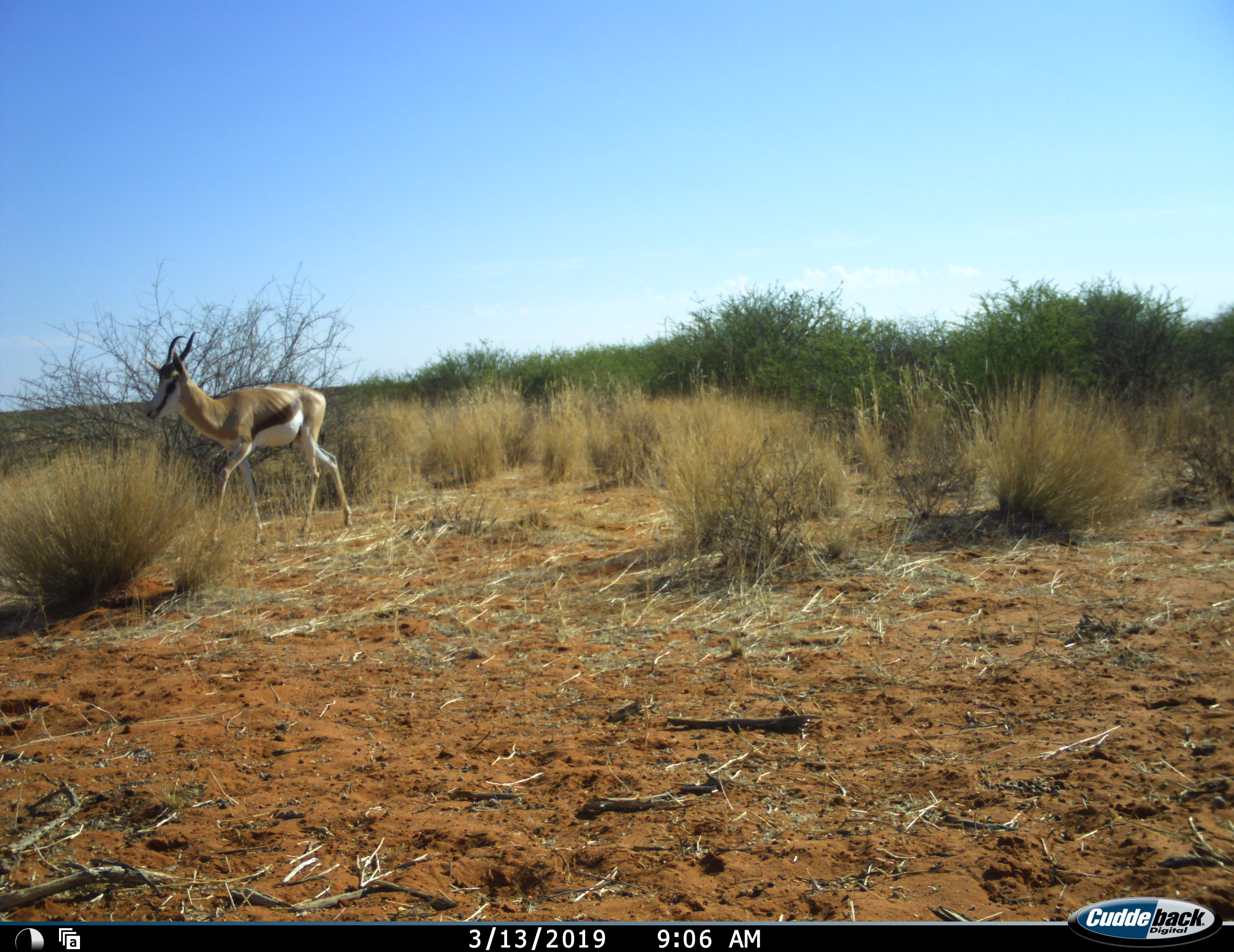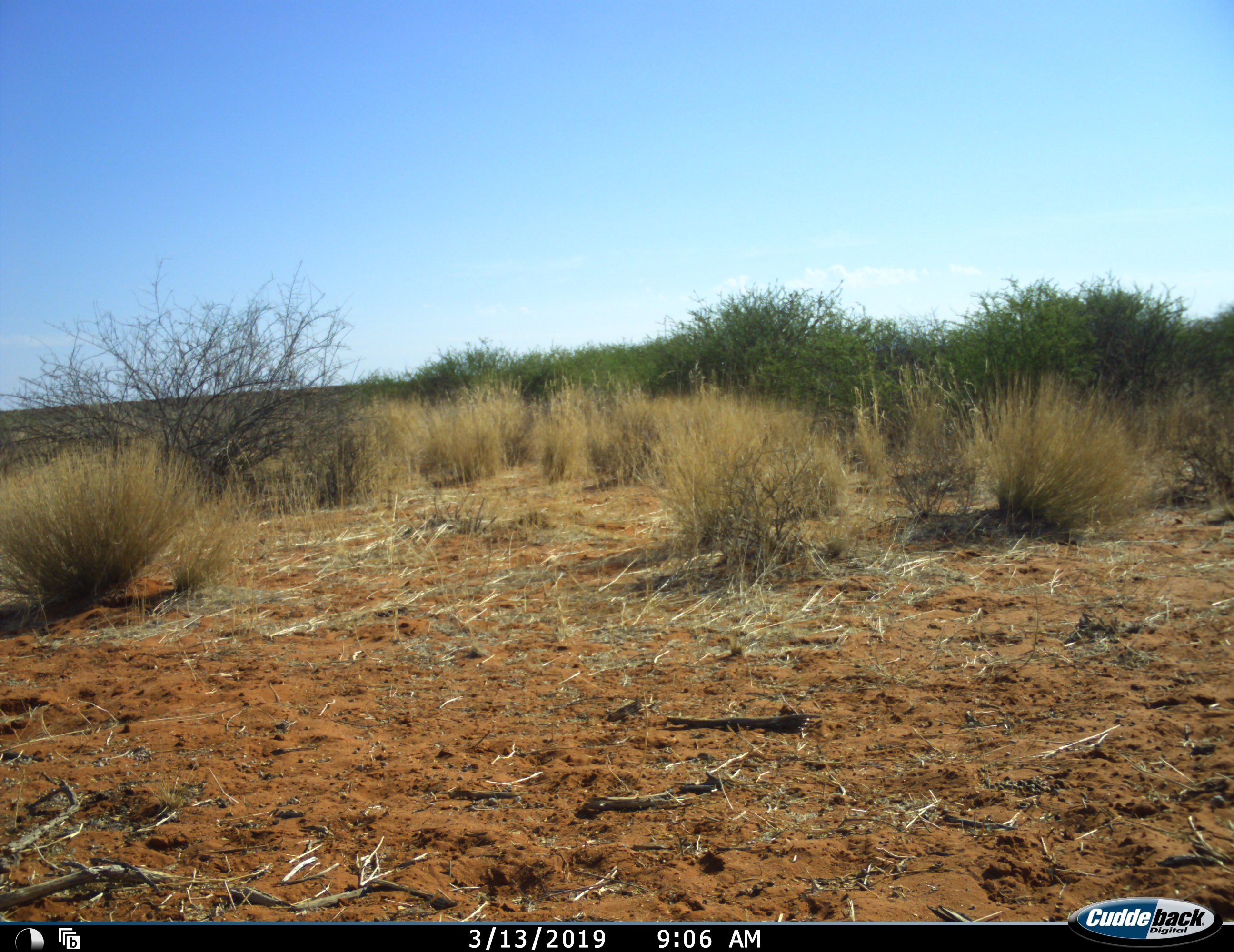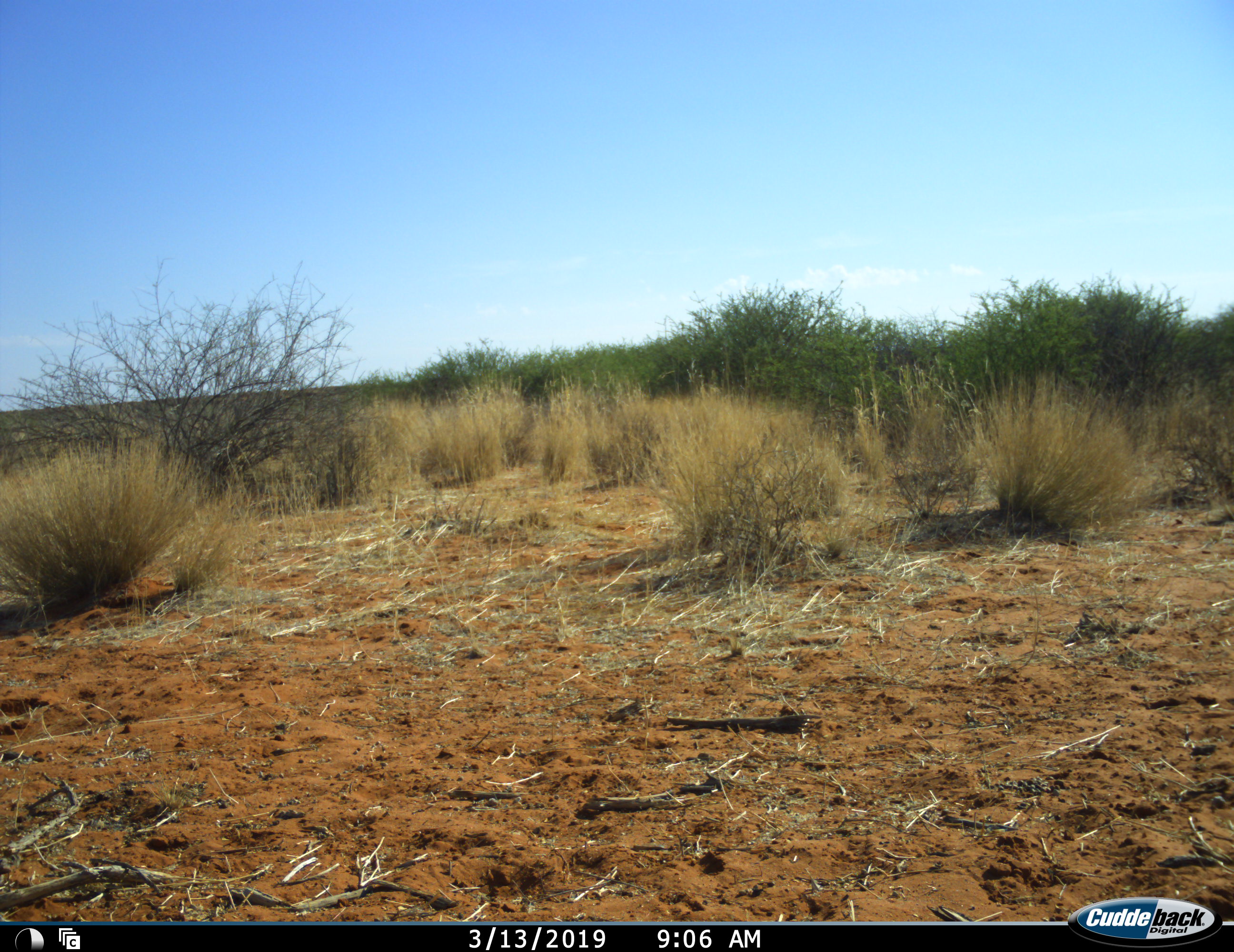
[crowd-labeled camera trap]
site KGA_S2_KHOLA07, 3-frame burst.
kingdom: Animalia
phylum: Chordata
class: Mammalia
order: Artiodactyla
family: Bovidae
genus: Antidorcas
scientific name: Antidorcas marsupialis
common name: springbok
Springbok (Antidorcas marsupialis), count 1. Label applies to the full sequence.